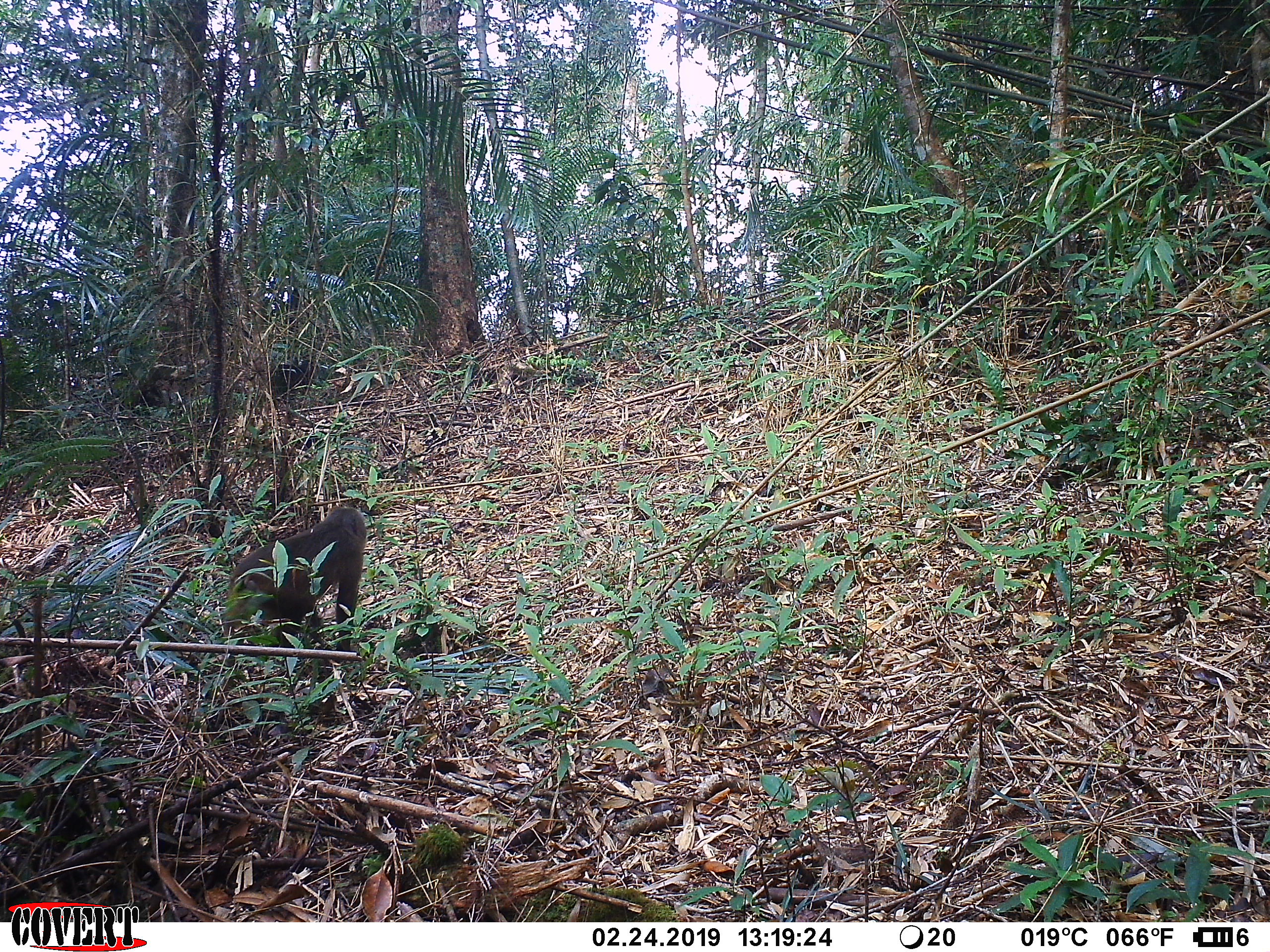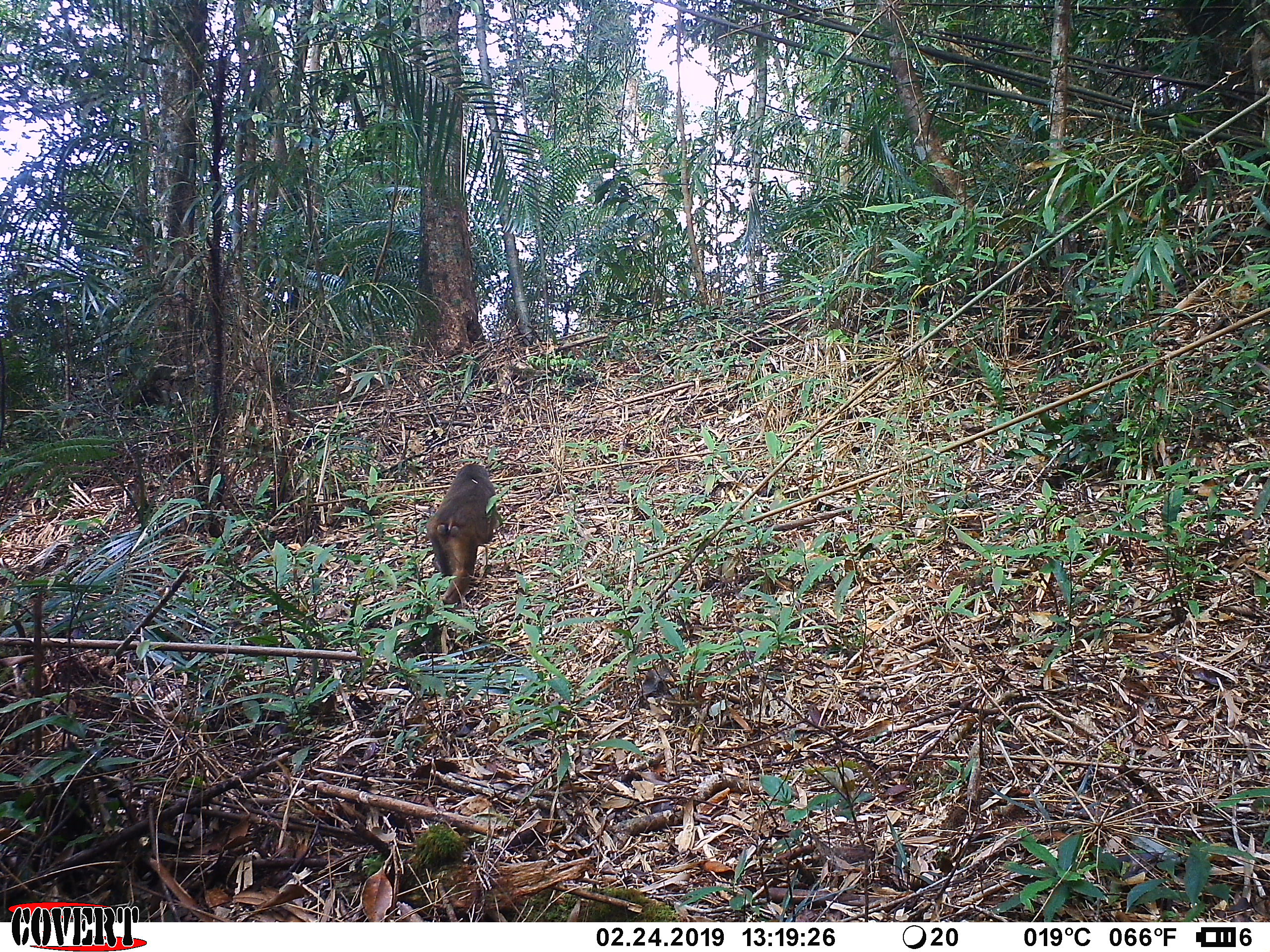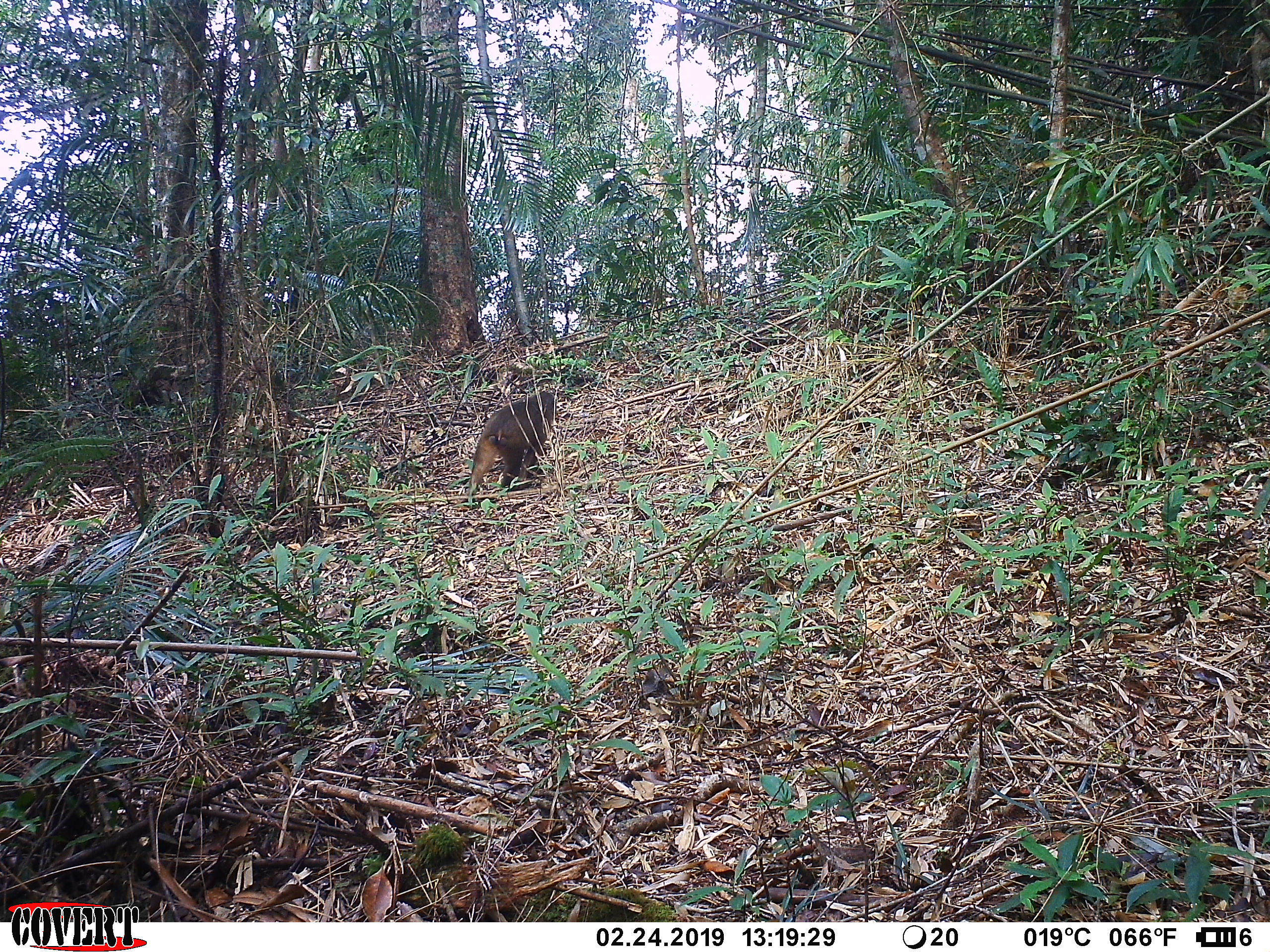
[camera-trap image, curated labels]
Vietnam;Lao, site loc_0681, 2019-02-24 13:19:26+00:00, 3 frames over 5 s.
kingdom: Animalia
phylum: Chordata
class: Mammalia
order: Primates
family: Cercopithecidae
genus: Macaca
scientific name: Macaca arctoides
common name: stump-tailed macaque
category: stump tailed macaque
Stump tailed macaque (stump-tailed macaque) (Macaca arctoides). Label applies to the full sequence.